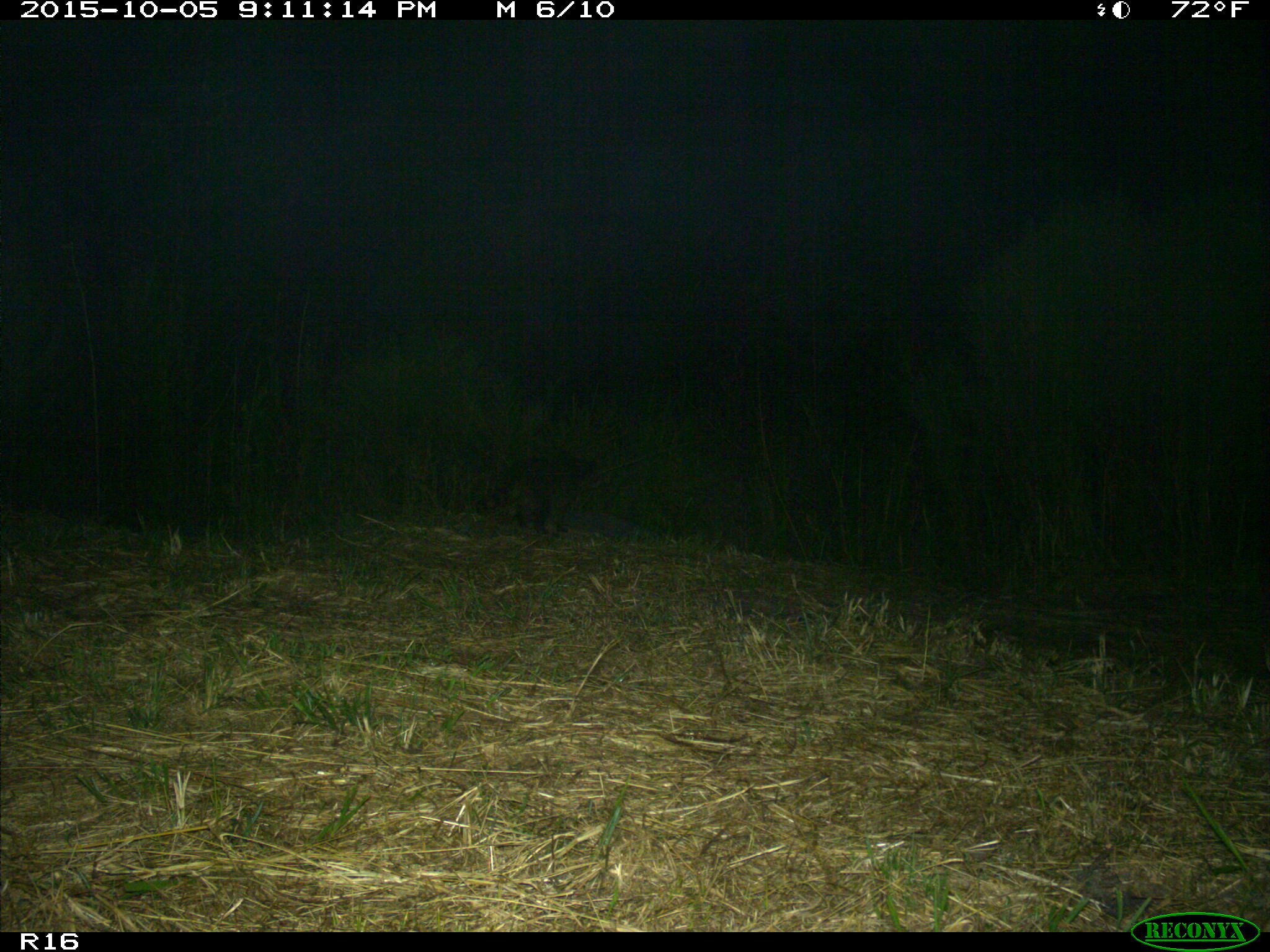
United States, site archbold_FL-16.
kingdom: Animalia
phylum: Chordata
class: Mammalia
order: Carnivora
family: Procyonidae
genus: Procyon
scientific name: Procyon lotor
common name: common raccoon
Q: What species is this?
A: Procyon lotor (common raccoon).